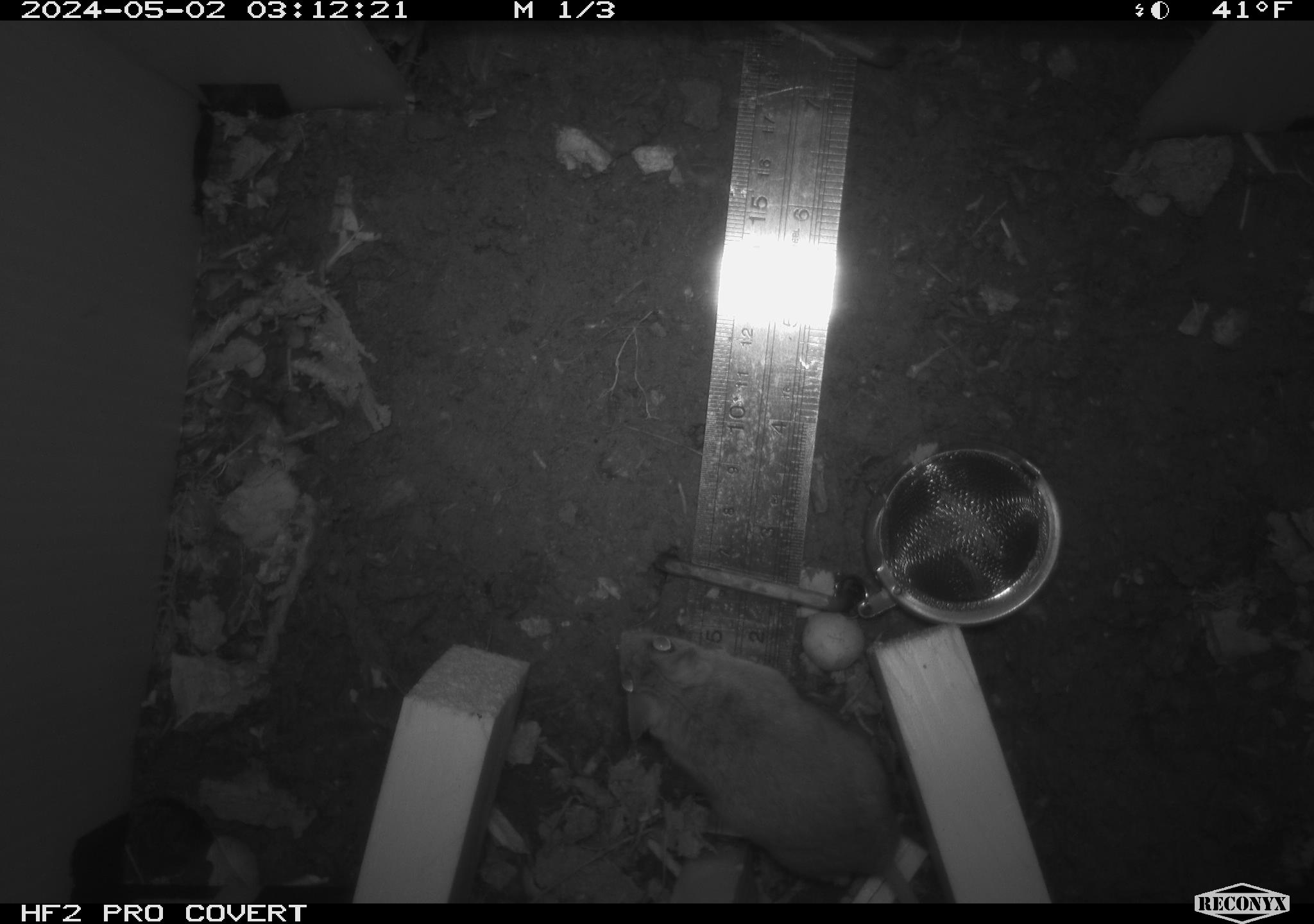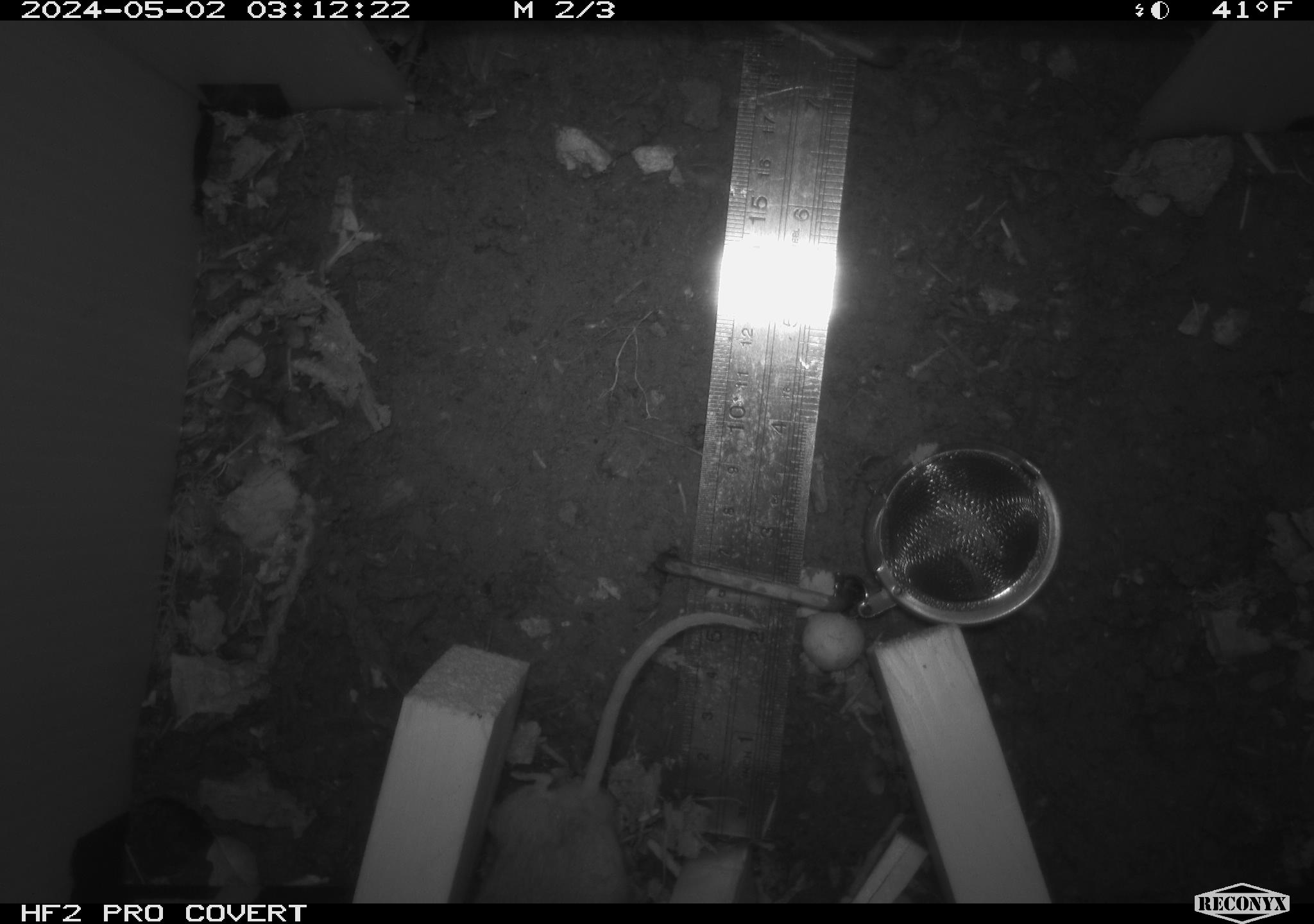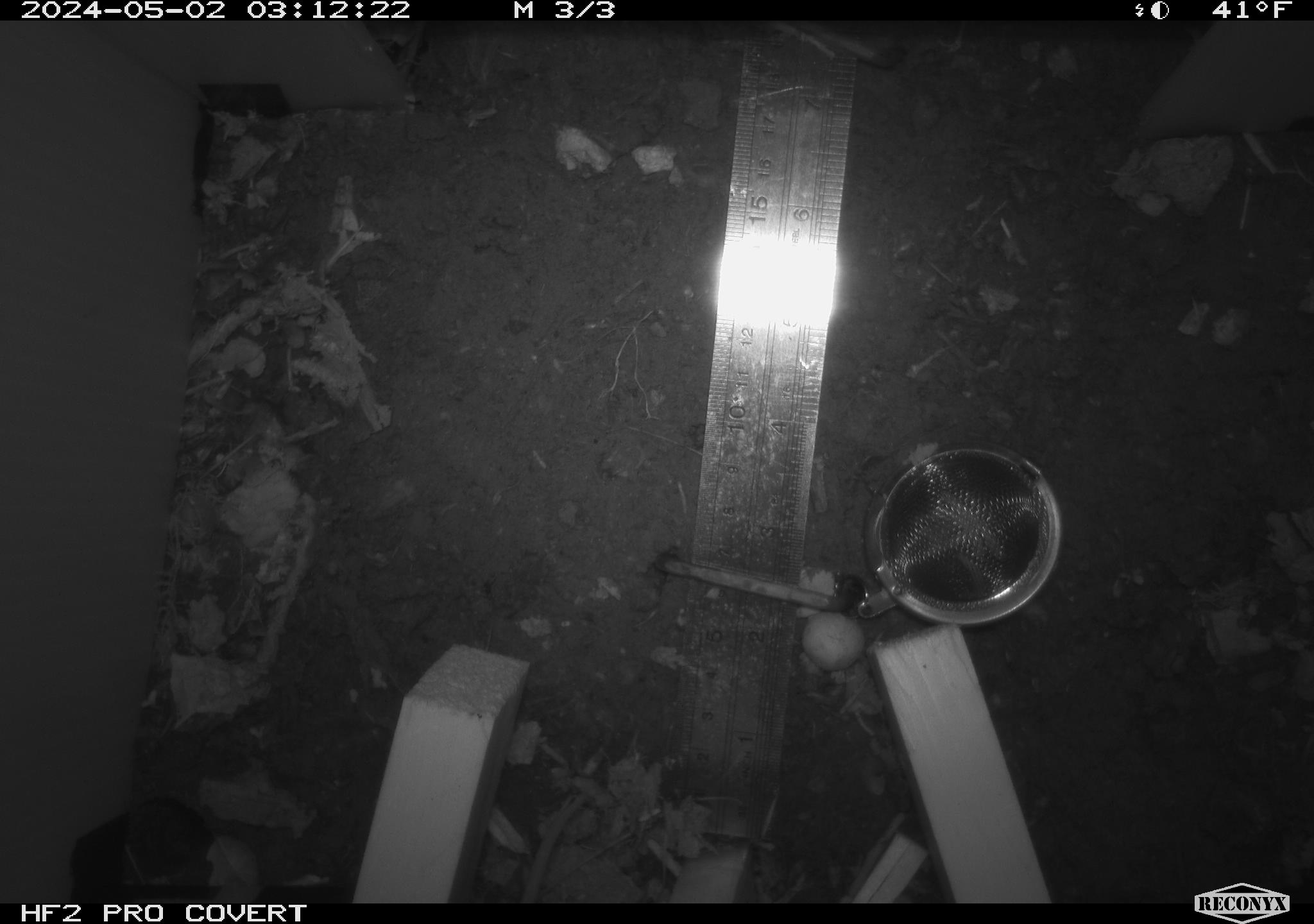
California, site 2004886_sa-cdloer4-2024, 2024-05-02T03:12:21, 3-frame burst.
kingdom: Animalia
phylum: Chordata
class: Mammalia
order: Rodentia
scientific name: Rodentia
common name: mouse species